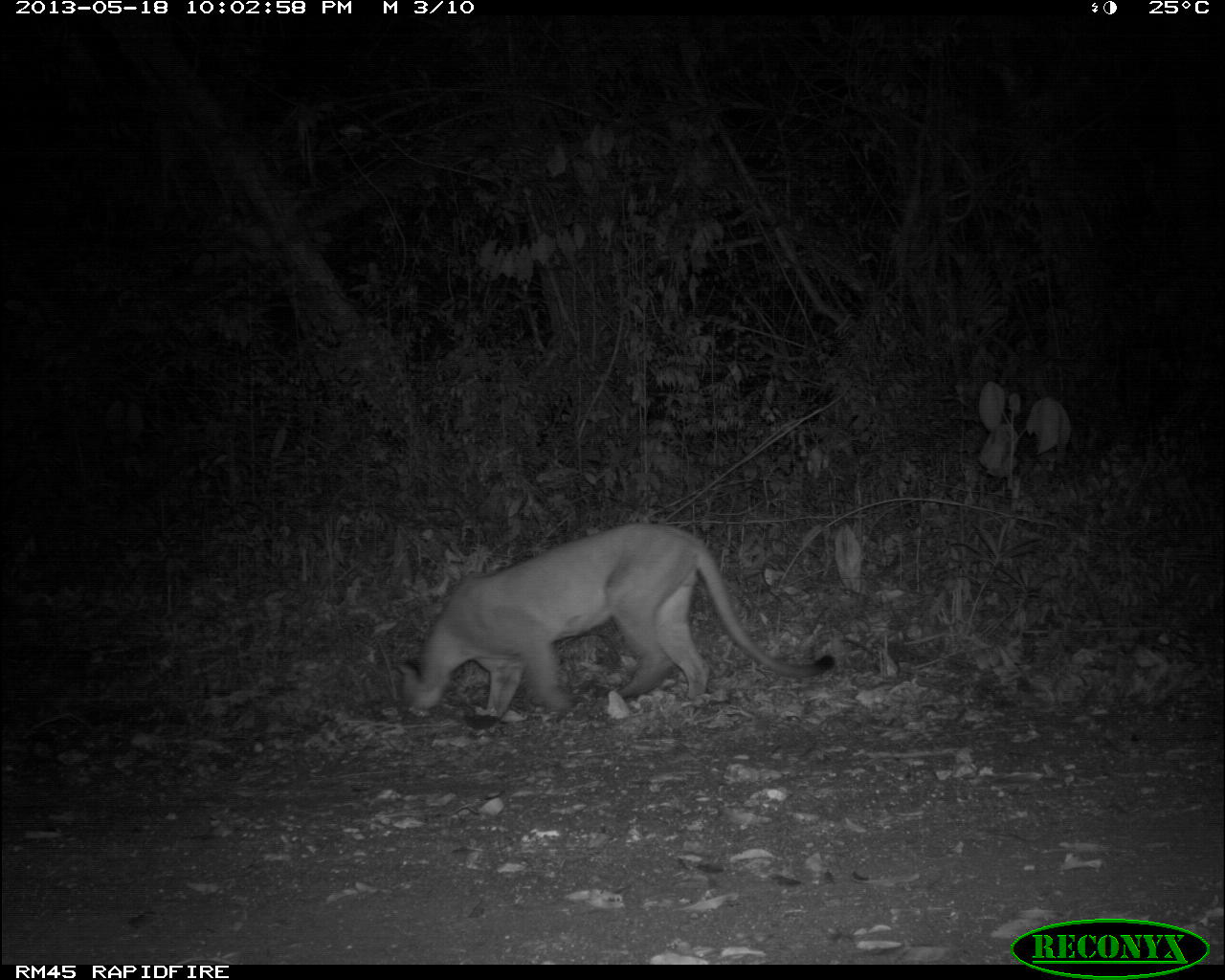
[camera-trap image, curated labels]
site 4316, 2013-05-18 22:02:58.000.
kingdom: Animalia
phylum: Chordata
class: Mammalia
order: Carnivora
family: Felidae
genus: Puma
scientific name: Puma concolor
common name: mountain lion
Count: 1.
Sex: male.